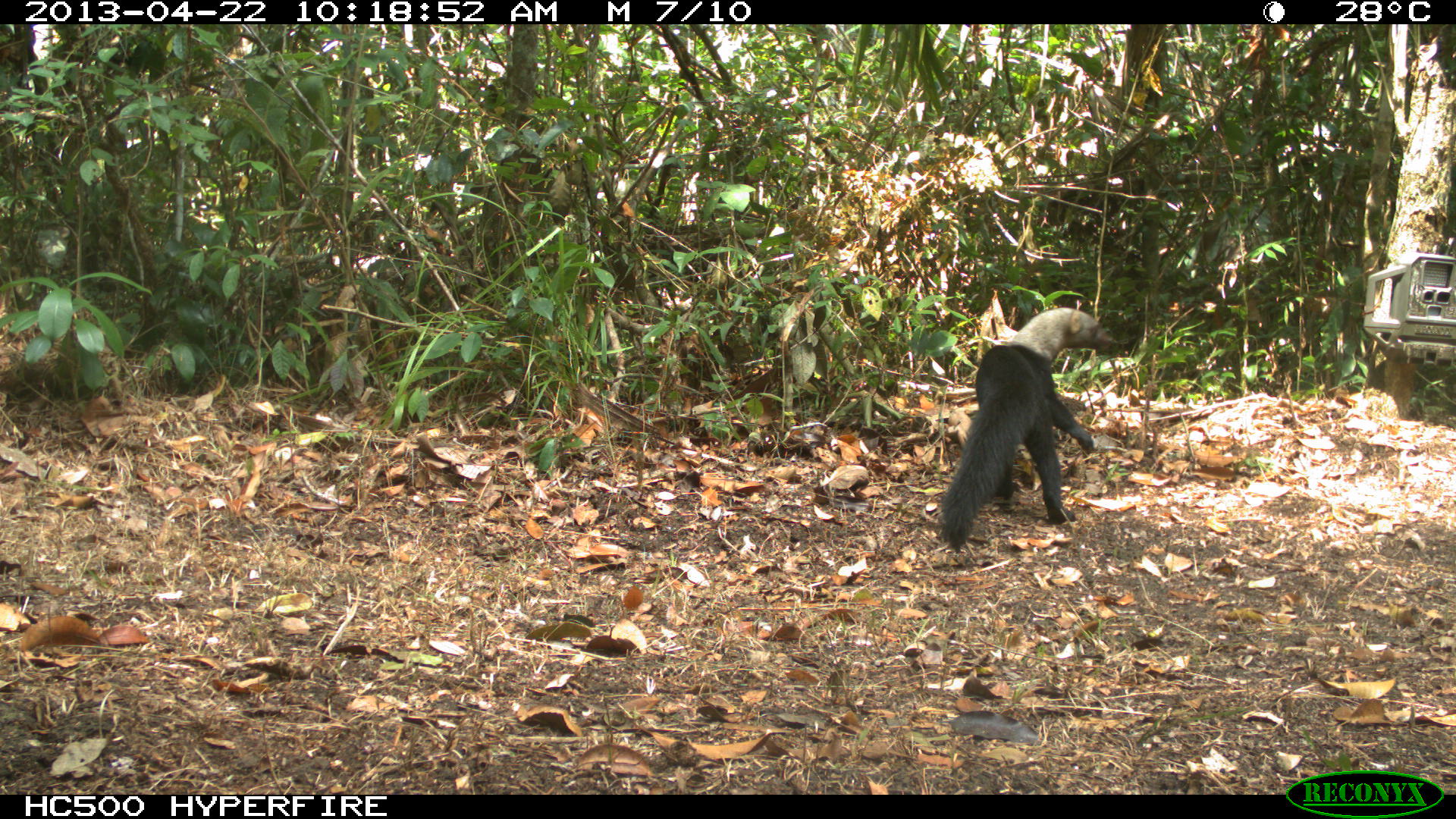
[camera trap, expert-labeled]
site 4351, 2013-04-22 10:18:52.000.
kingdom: Animalia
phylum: Chordata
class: Mammalia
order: Carnivora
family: Mustelidae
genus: Eira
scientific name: Eira barbara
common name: tayra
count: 1